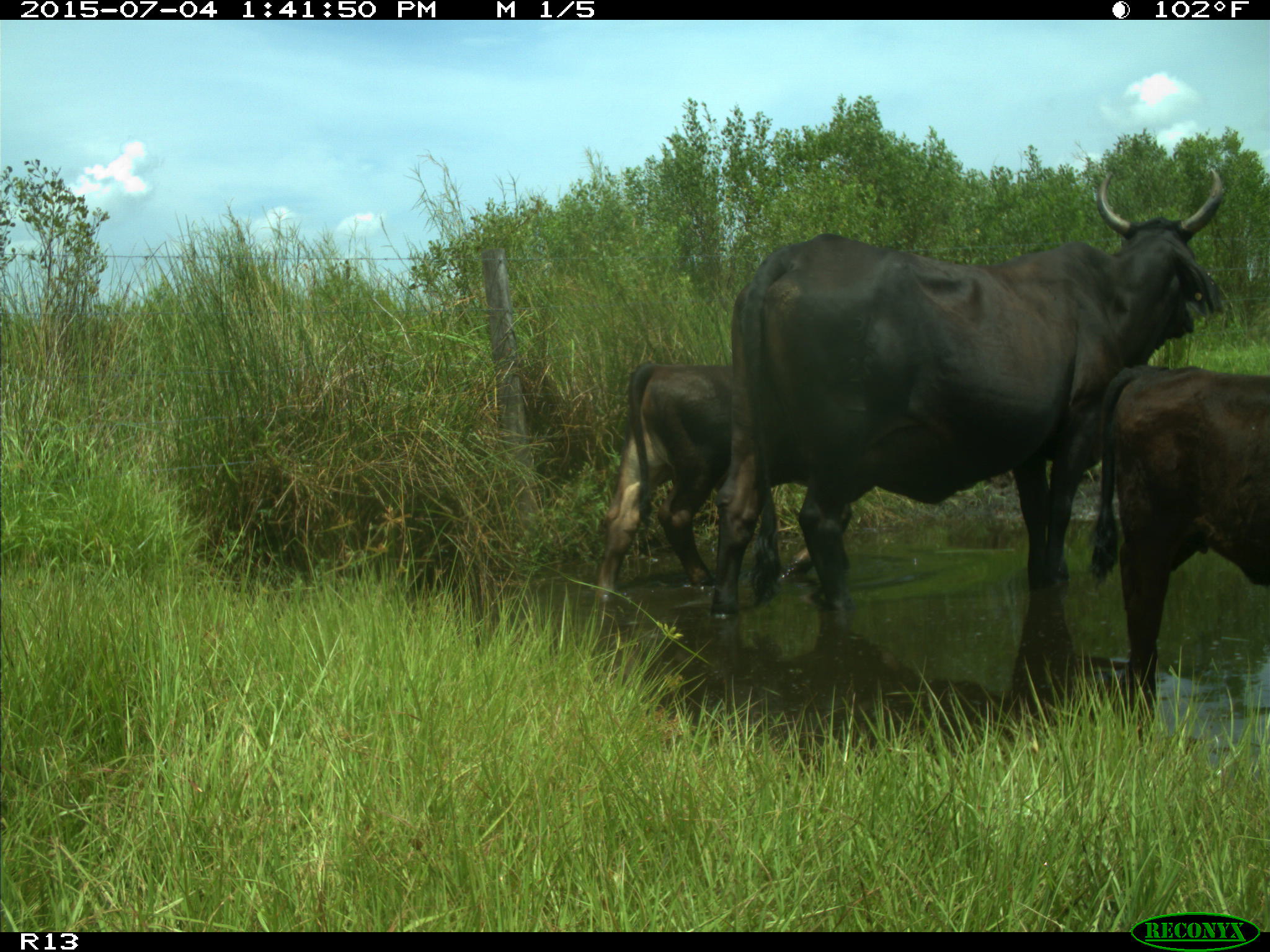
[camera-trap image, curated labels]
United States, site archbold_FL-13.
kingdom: Animalia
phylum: Chordata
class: Mammalia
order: Artiodactyla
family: Bovidae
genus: Bos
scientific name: Bos taurus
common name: domestic cow